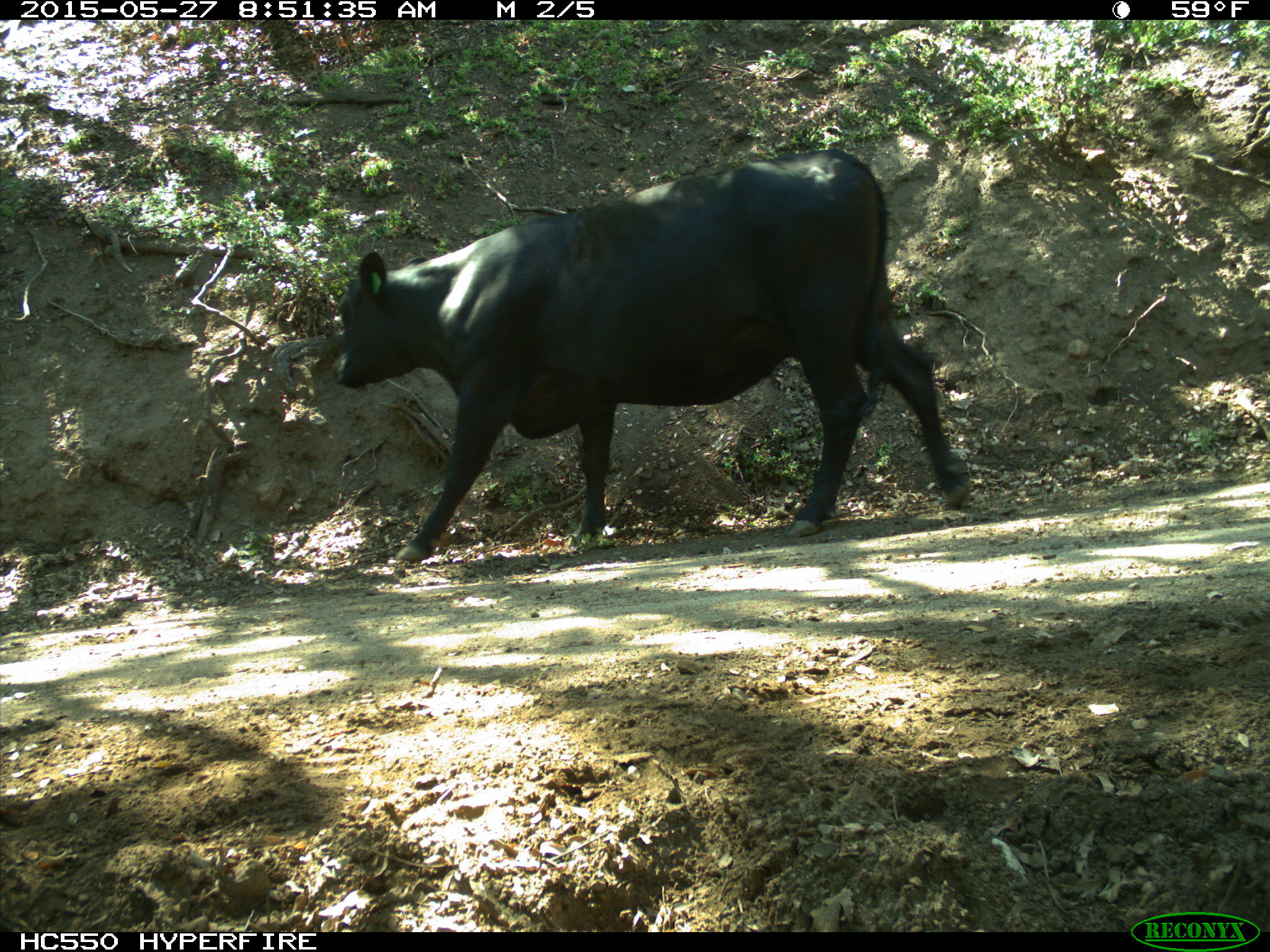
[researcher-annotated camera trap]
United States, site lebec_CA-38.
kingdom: Animalia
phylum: Chordata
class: Mammalia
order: Artiodactyla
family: Bovidae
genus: Bos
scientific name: Bos taurus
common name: domestic cow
Bos taurus (domestic cow).